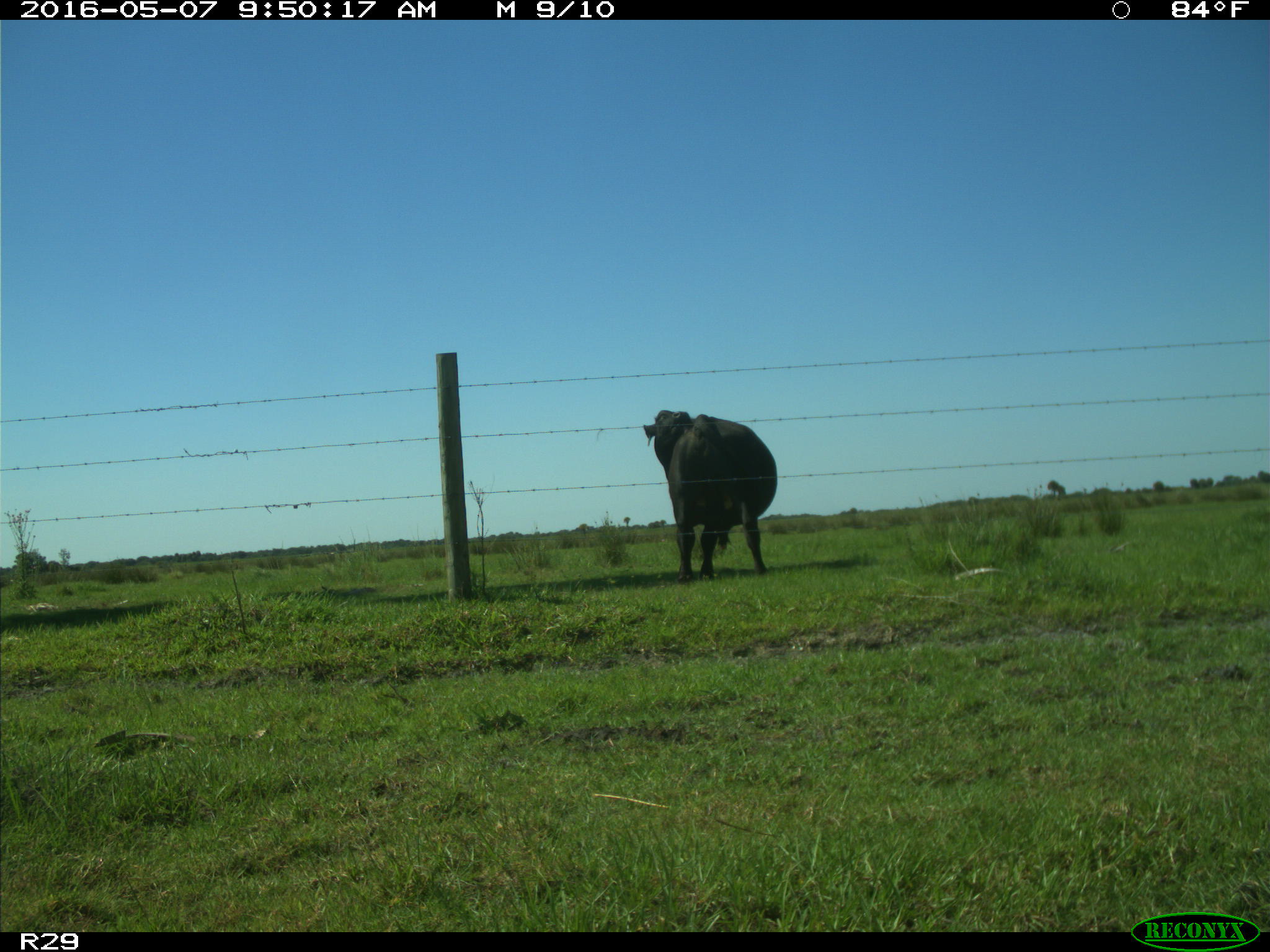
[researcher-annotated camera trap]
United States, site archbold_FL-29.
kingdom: Animalia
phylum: Chordata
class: Mammalia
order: Artiodactyla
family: Bovidae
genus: Bos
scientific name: Bos taurus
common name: domestic cow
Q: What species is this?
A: Bos taurus (domestic cow).